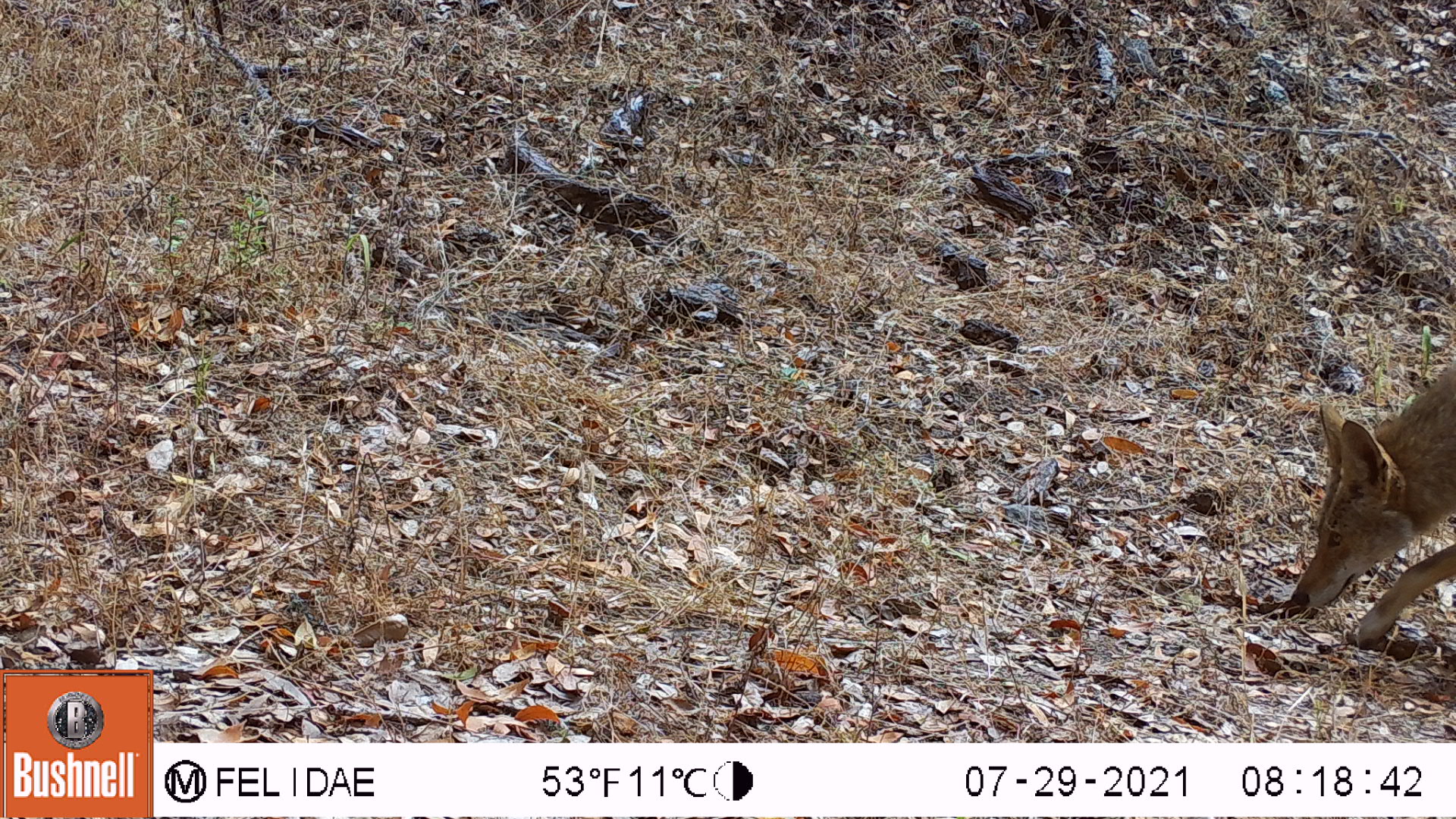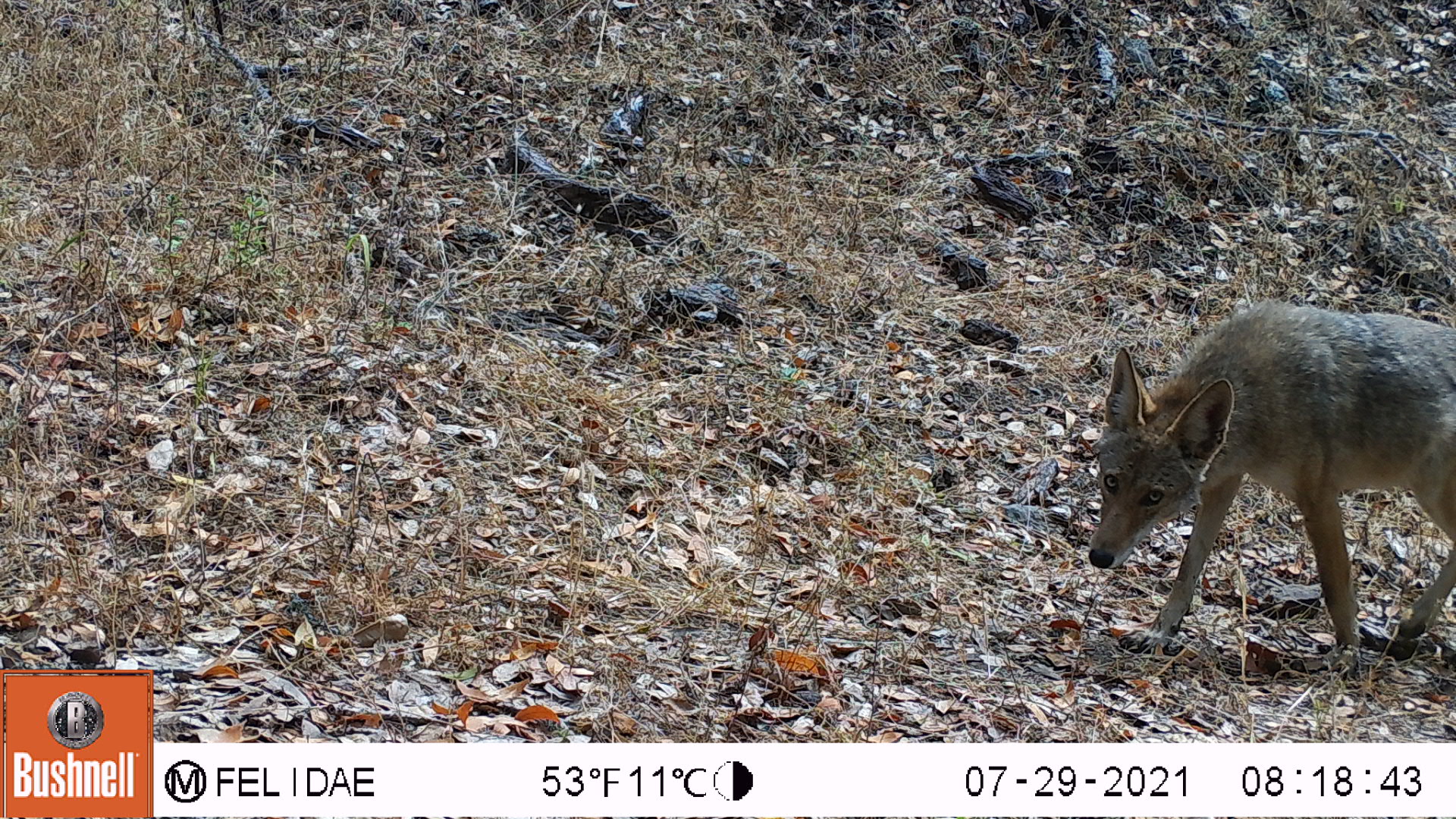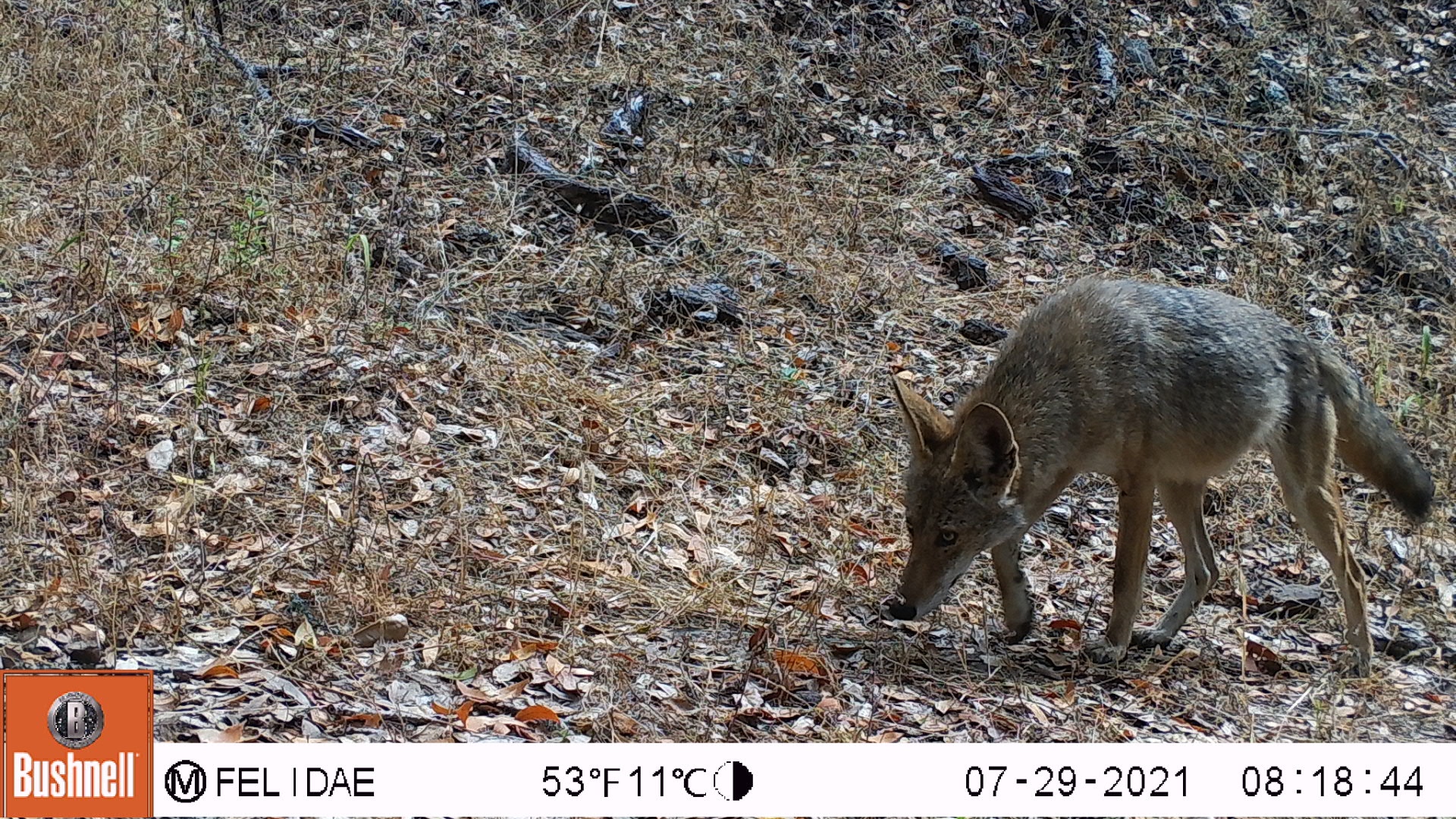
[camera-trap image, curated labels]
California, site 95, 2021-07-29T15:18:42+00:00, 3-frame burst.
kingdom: Animalia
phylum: Chordata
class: Mammalia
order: Carnivora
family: Canidae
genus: Canis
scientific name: Canis latrans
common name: coyote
Coyote (Canis latrans).